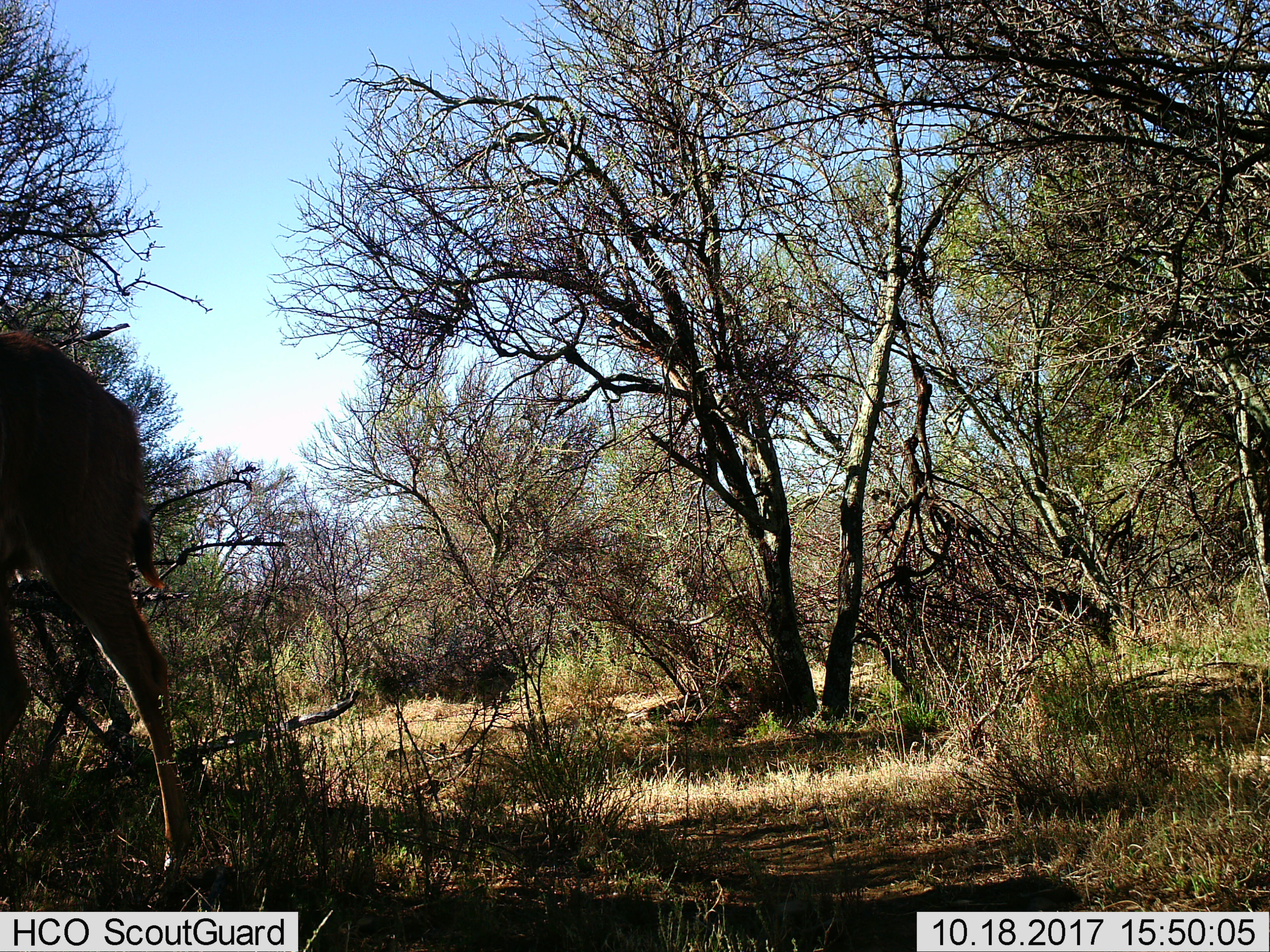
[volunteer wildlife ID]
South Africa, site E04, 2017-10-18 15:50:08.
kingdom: Animalia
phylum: Chordata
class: Mammalia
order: Artiodactyla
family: Bovidae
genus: Tragelaphus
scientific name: Tragelaphus strepsiceros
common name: greater kudu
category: kudu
Kudu (greater kudu) (Tragelaphus strepsiceros), count 1. Behavior (volunteer vote fractions): standing 0%, resting 0%, moving 100%, interacting 0%. Young present (vote fraction): 0%. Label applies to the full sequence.